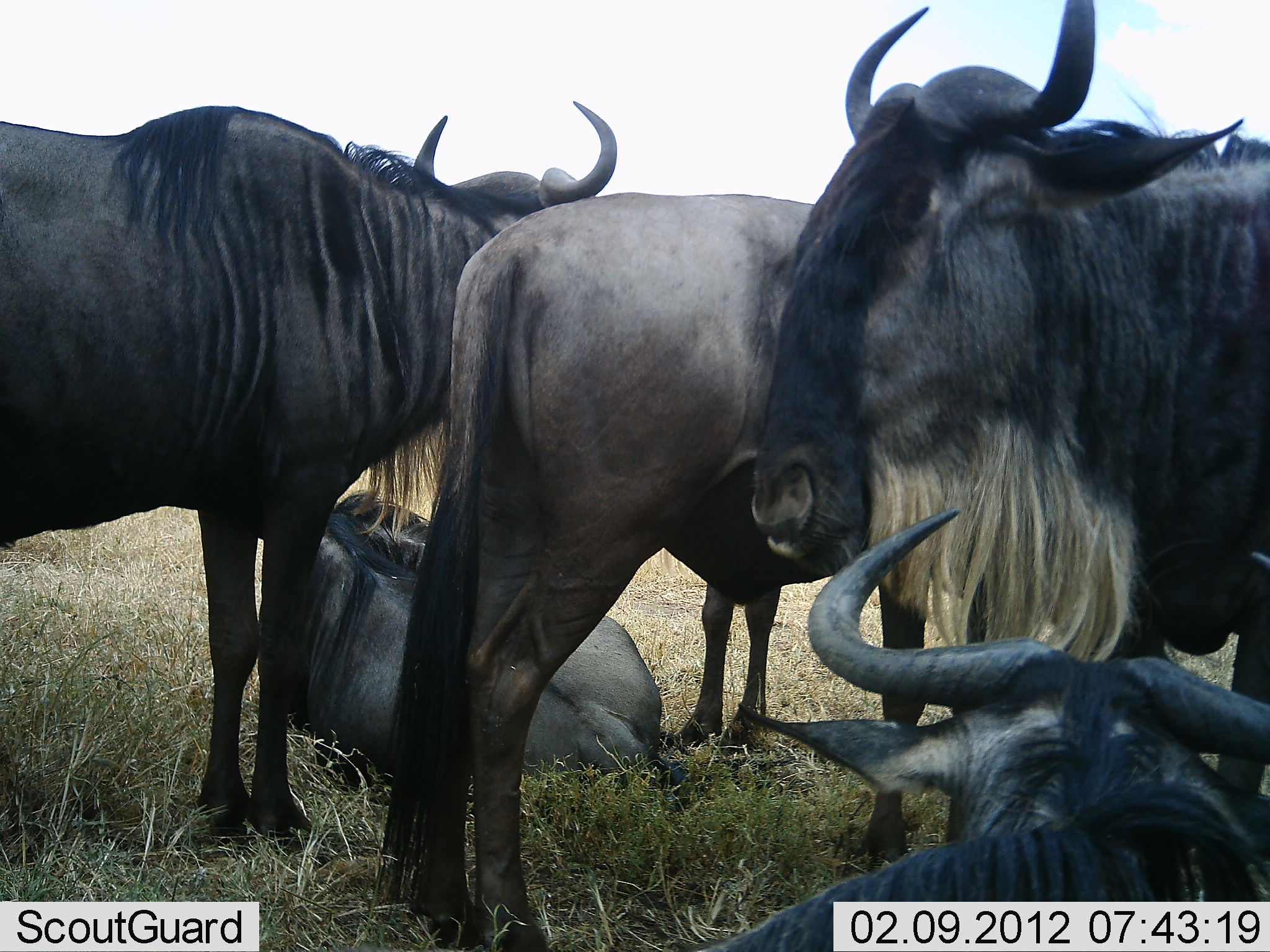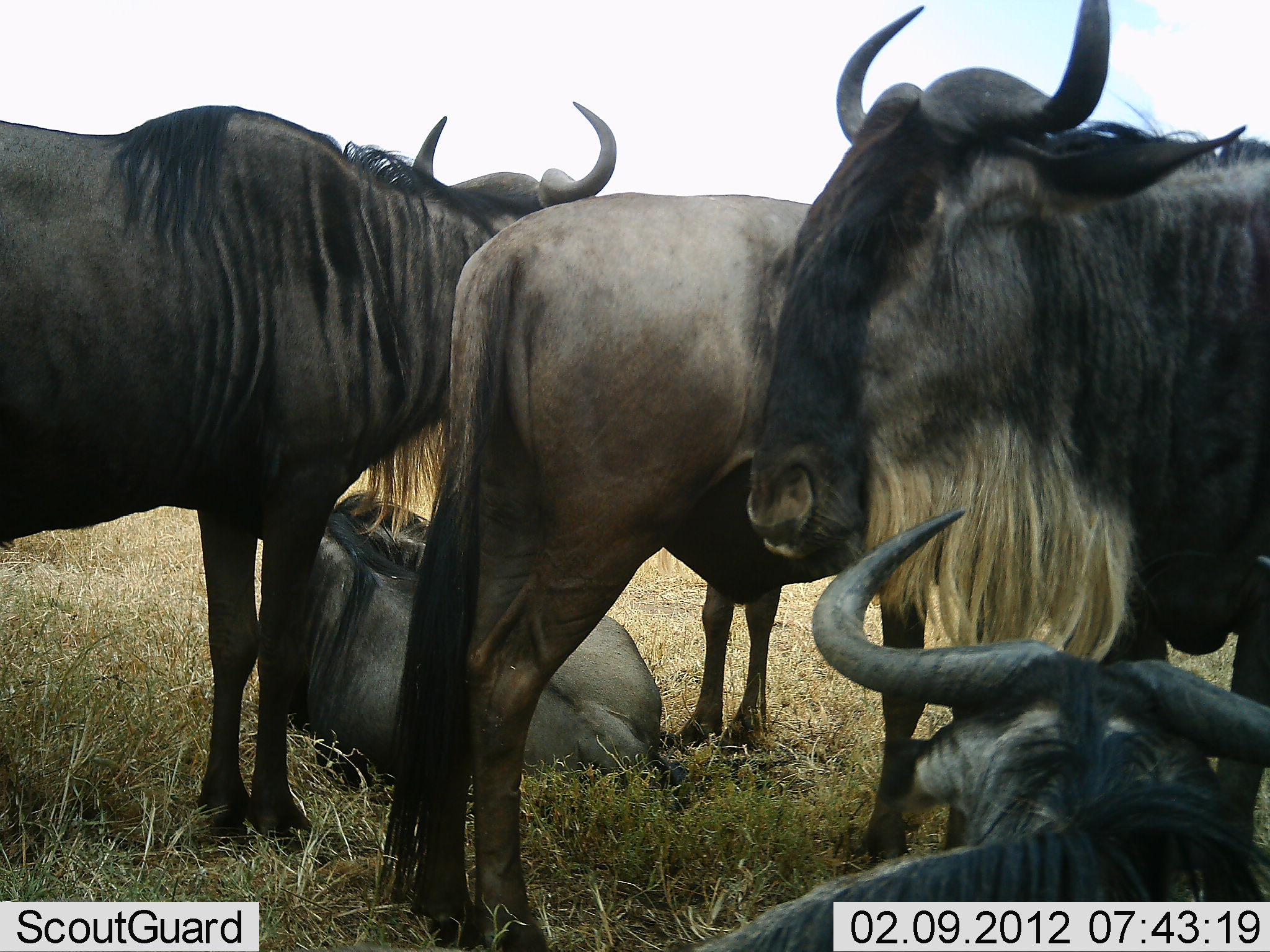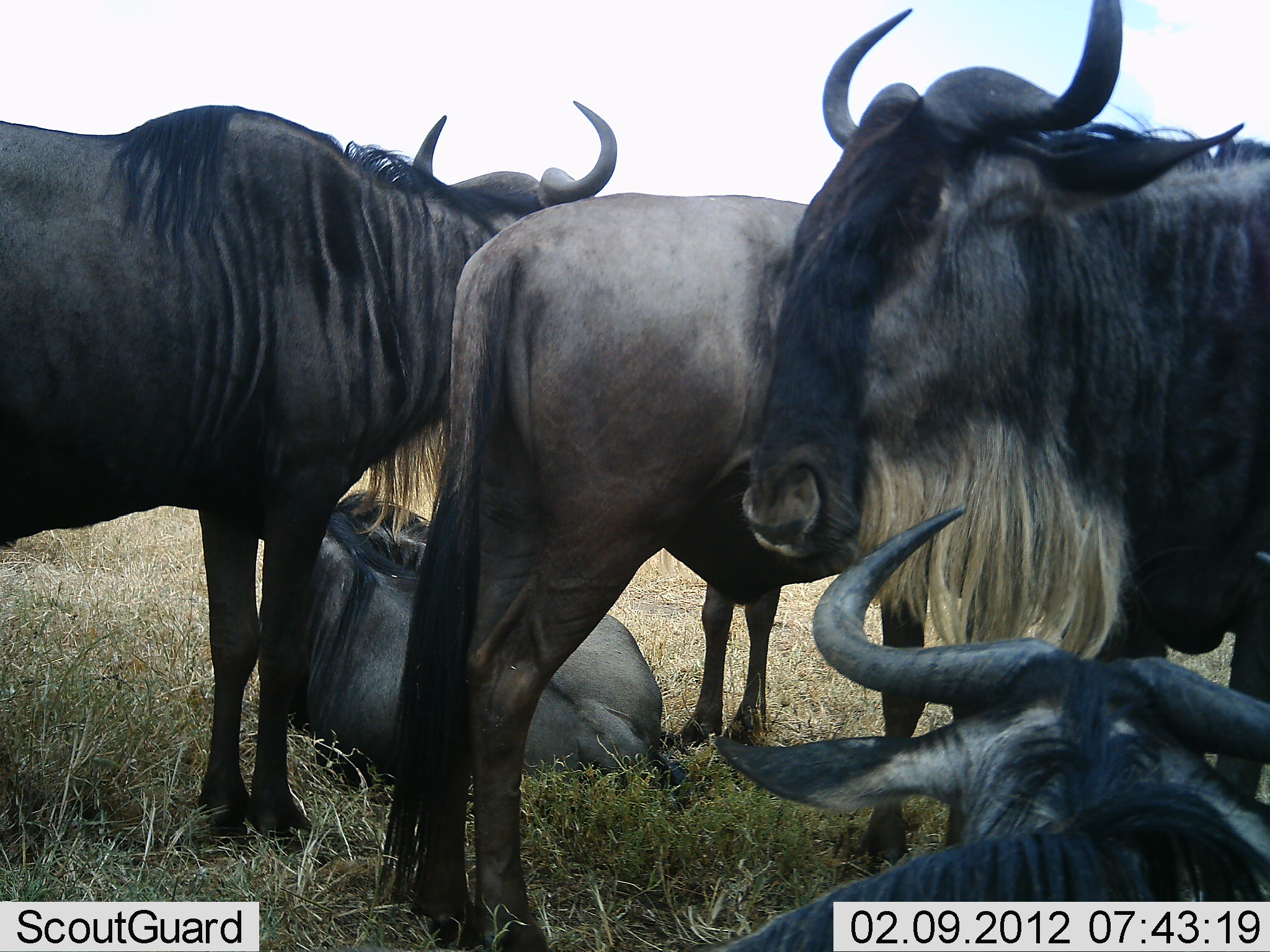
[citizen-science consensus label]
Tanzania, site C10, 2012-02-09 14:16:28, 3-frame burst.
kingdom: Animalia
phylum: Chordata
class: Mammalia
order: Artiodactyla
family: Bovidae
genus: Connochaetes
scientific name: Connochaetes taurinus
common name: blue wildebeest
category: wildebeest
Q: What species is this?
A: Wildebeest (blue wildebeest) (Connochaetes taurinus).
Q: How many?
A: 5.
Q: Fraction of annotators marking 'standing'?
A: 82%.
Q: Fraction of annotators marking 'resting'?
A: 100%.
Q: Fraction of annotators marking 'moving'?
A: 0%.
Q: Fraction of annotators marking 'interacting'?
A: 0%.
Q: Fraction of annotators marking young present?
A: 0%.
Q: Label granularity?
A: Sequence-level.